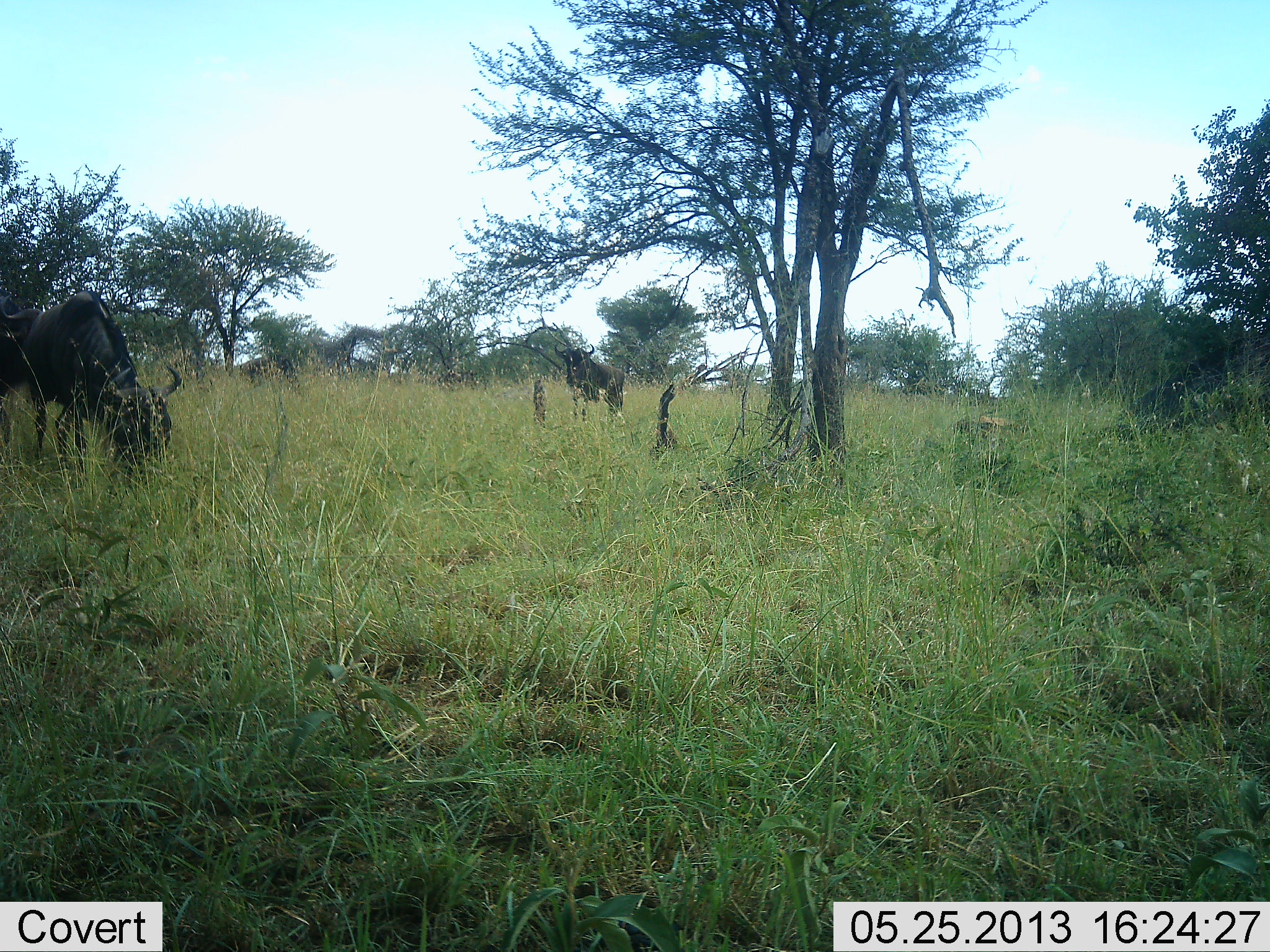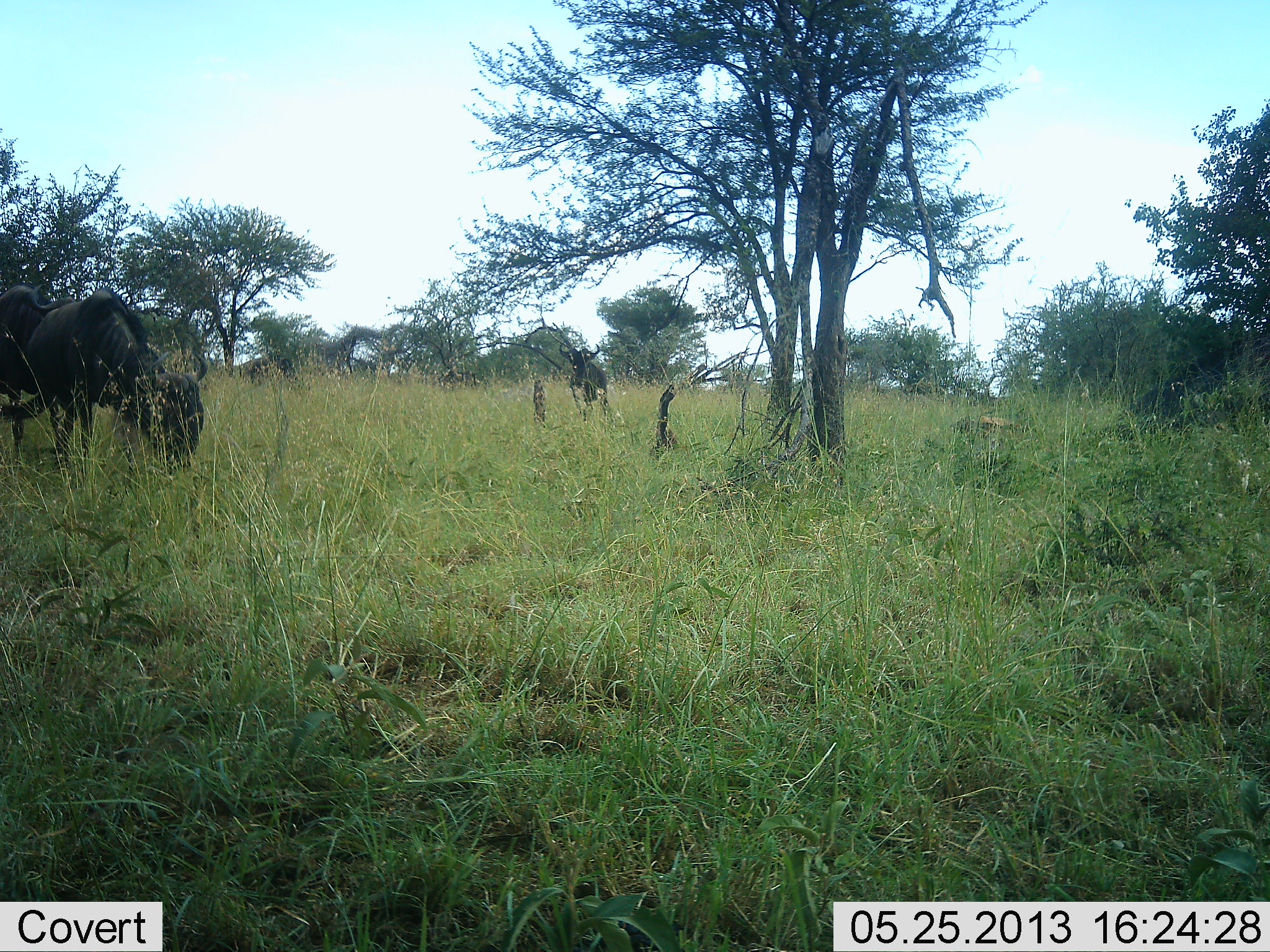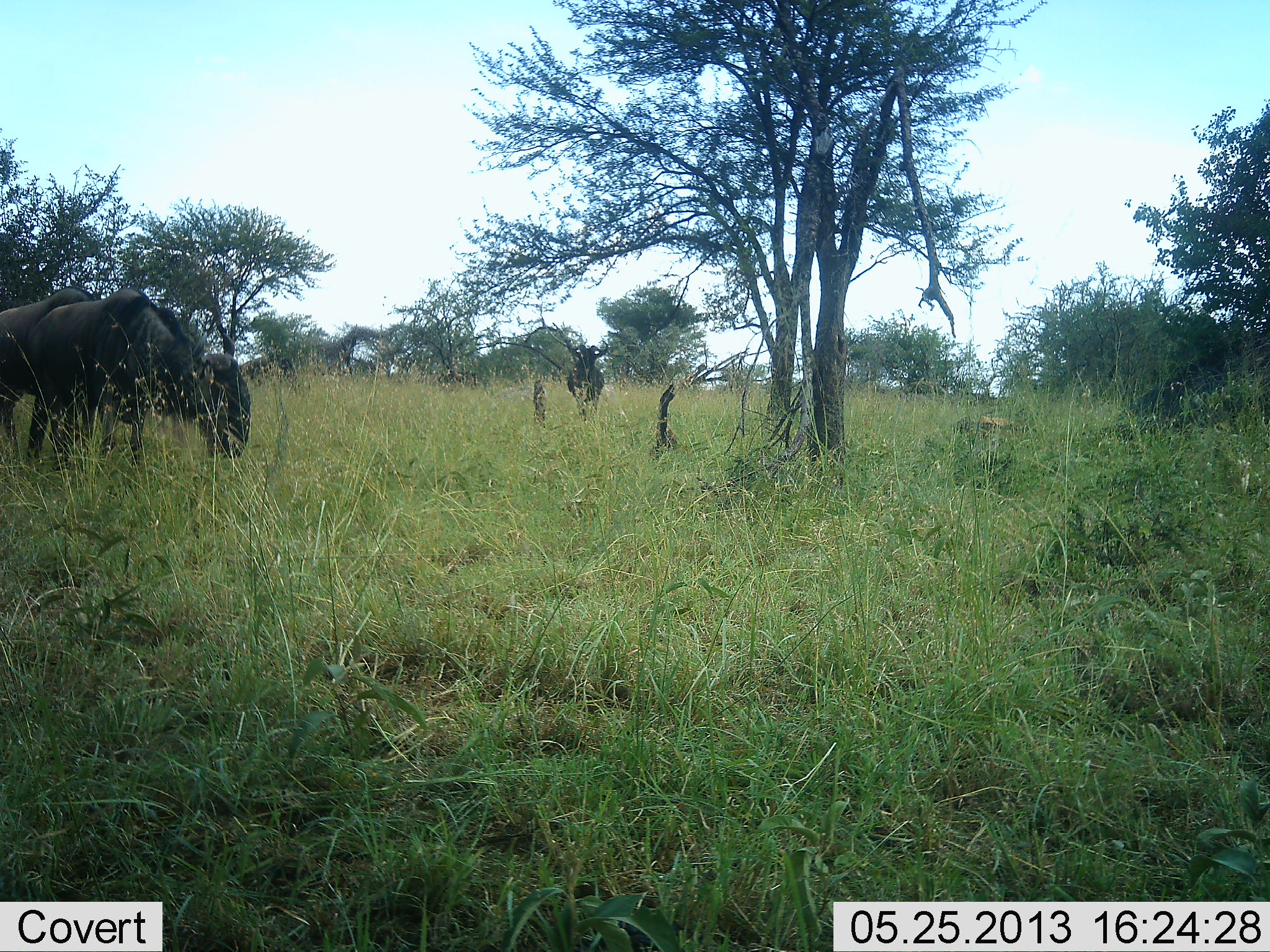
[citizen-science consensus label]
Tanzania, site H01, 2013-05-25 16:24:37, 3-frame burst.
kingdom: Animalia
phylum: Chordata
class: Mammalia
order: Artiodactyla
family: Bovidae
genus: Connochaetes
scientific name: Connochaetes taurinus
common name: blue wildebeest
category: wildebeest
Wildebeest (blue wildebeest) (Connochaetes taurinus), count 3. Behavior (volunteer vote fractions): standing 42%, resting 0%, moving 67%, interacting 0%. Young present (vote fraction): 0%. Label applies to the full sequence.